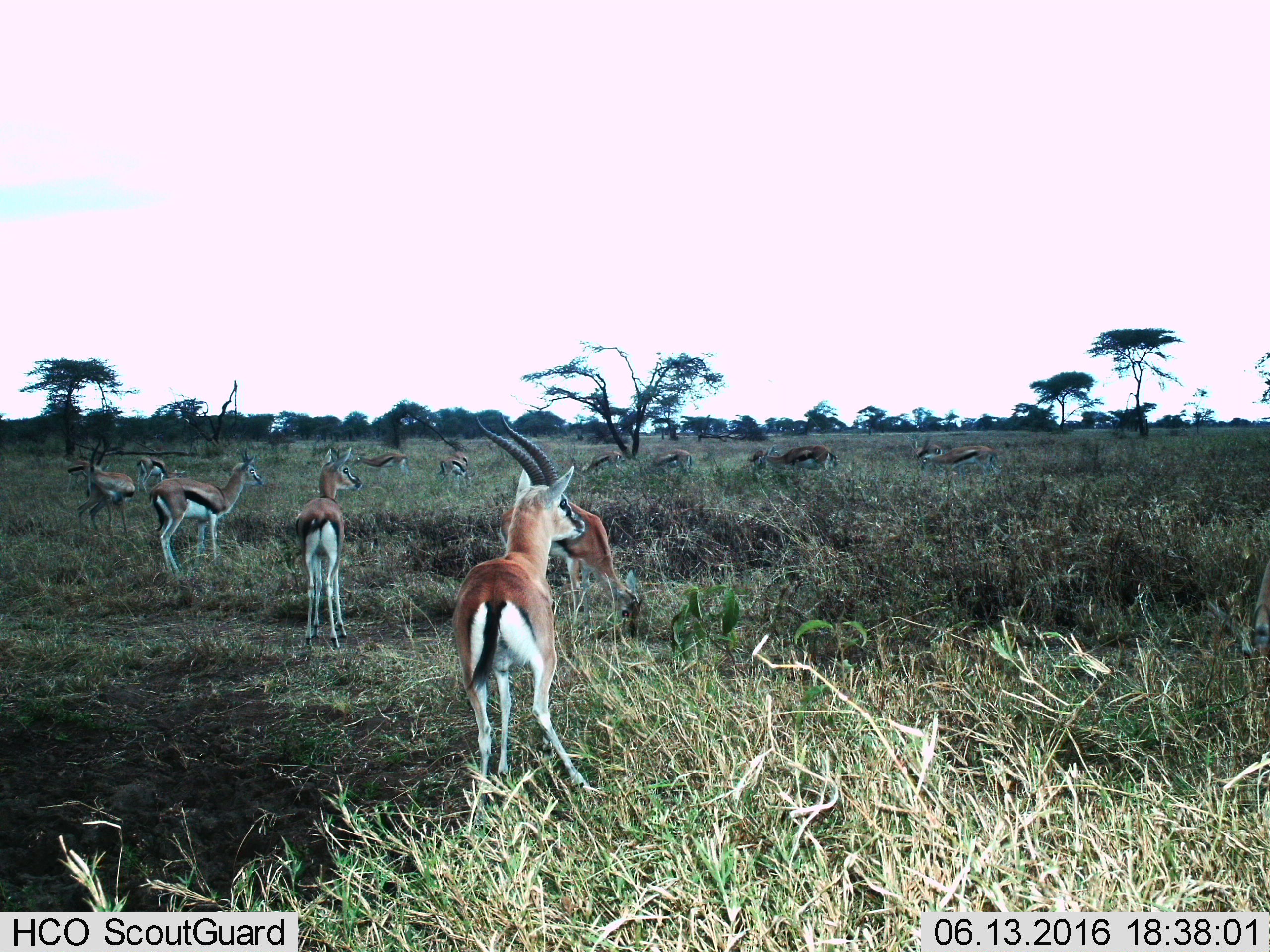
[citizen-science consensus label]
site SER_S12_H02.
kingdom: Animalia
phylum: Chordata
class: Mammalia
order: Artiodactyla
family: Bovidae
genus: Eudorcas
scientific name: Eudorcas thomsonii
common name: thomson's gazelle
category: gazellethomsons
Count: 11-50.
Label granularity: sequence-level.